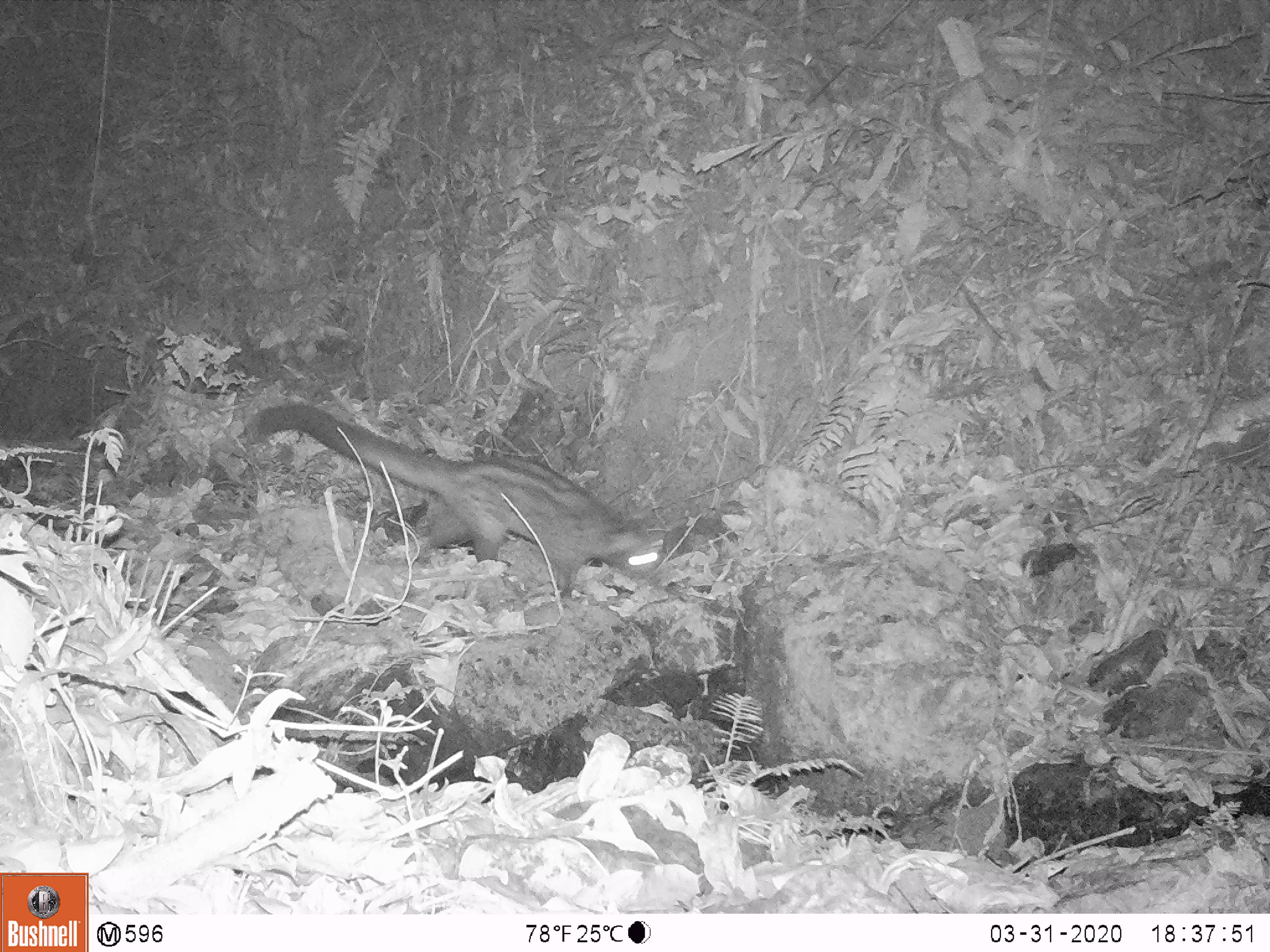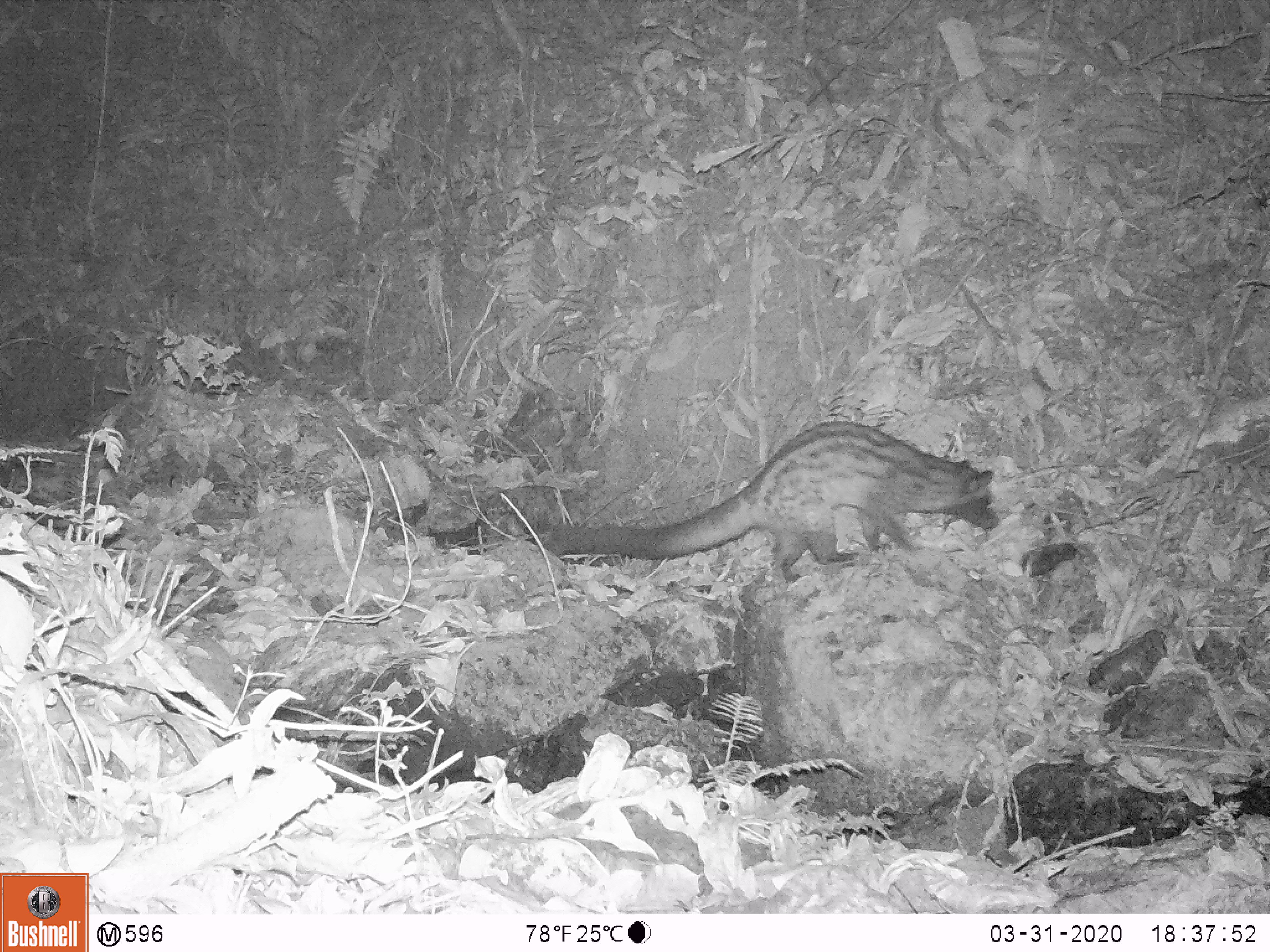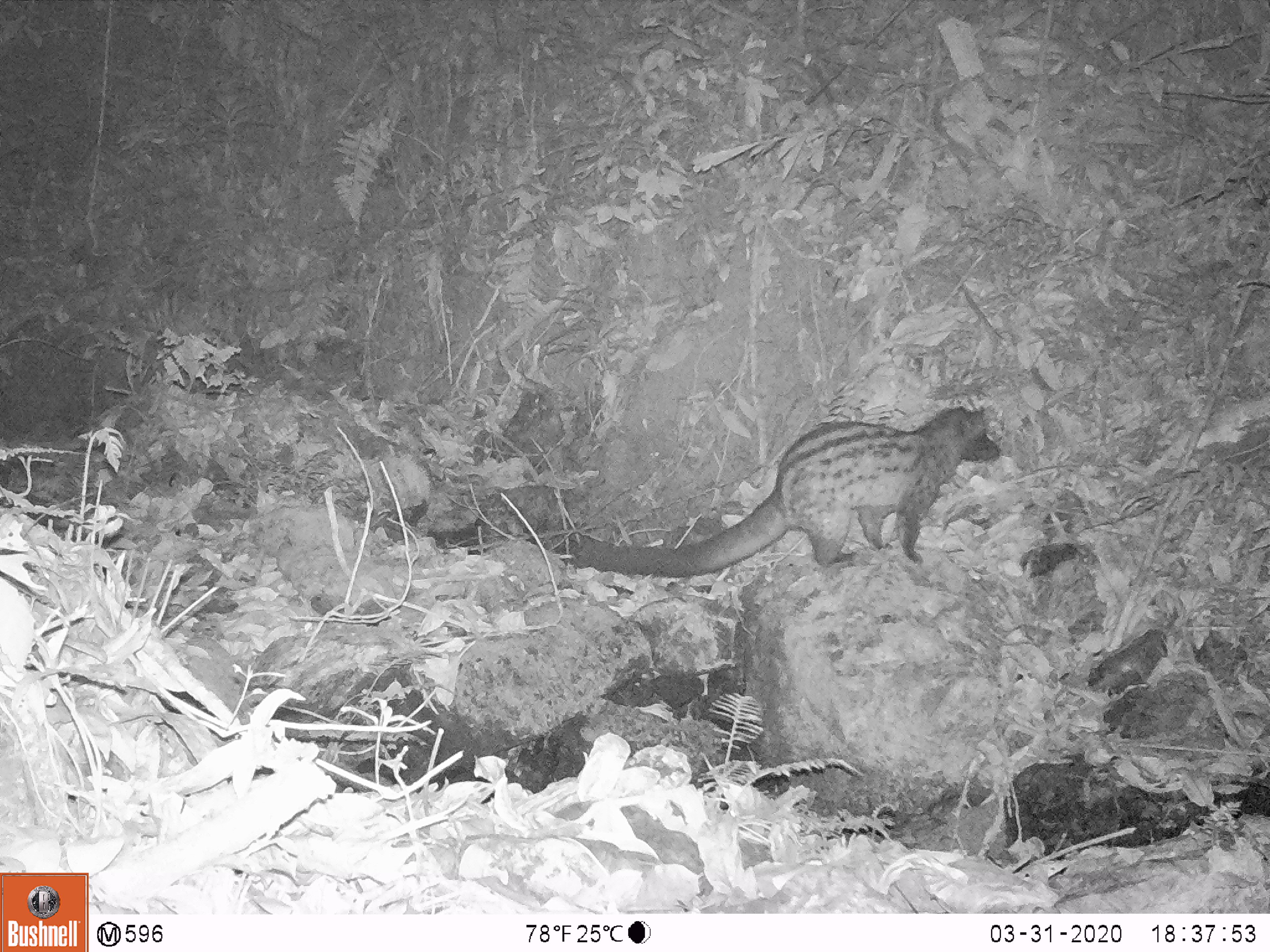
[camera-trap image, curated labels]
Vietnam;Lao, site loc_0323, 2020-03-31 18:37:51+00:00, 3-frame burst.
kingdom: Animalia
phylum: Chordata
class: Mammalia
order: Carnivora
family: Viverridae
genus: Paradoxurus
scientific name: Paradoxurus hermaphroditus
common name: common palm civet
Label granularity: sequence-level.